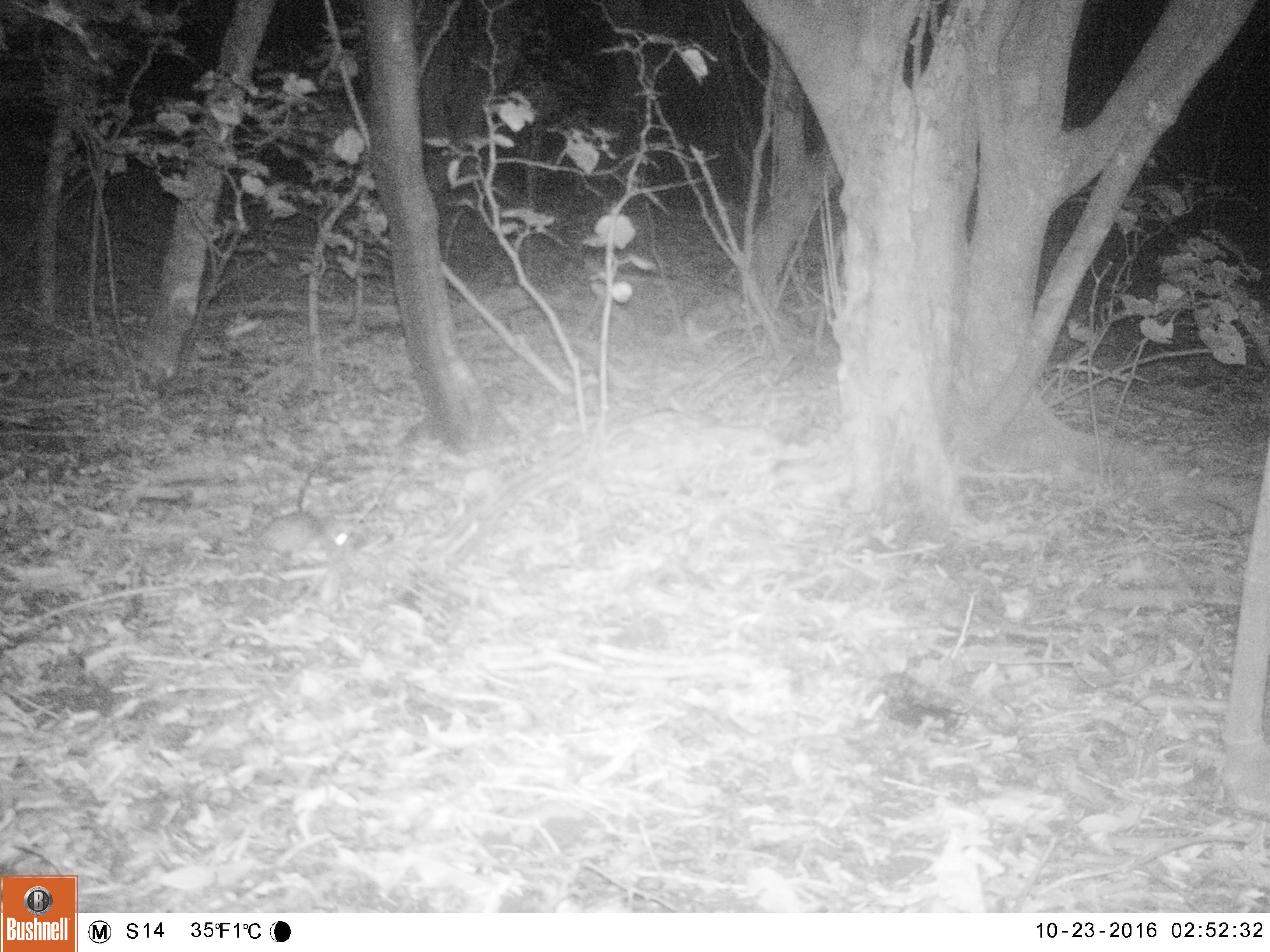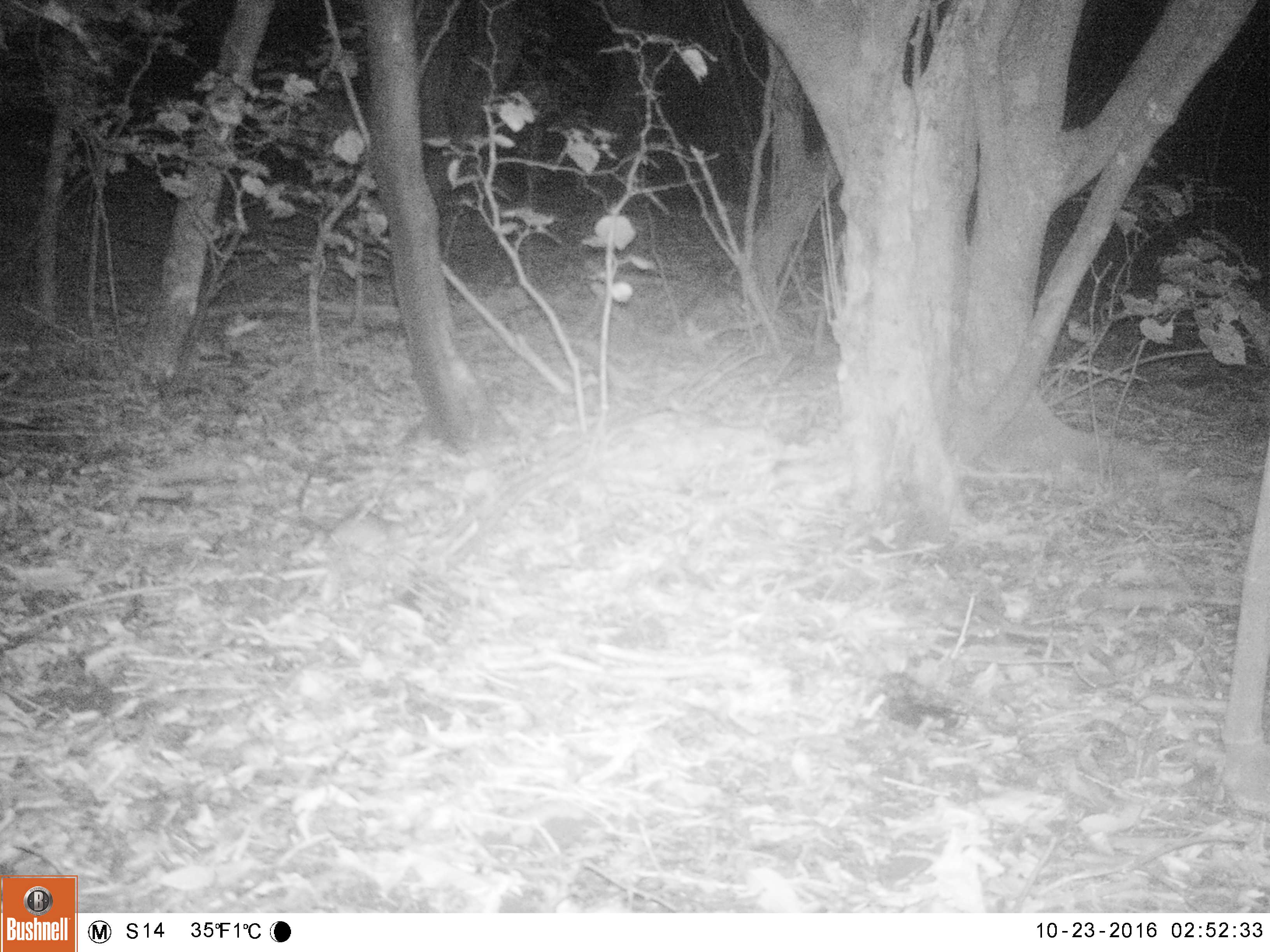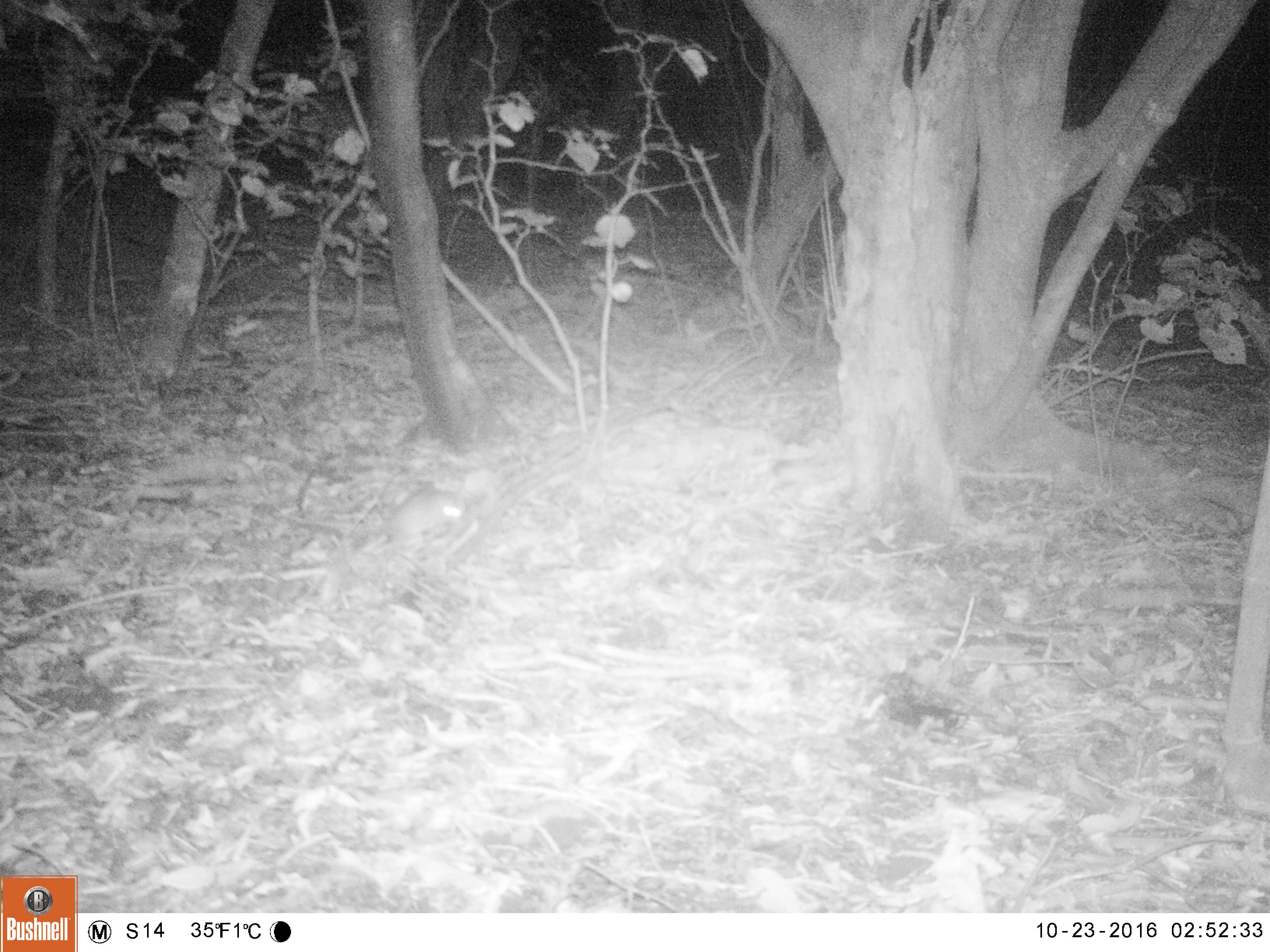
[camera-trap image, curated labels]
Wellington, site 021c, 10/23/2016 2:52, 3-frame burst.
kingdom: Animalia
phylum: Chordata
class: Mammalia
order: Rodentia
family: Muridae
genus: Rattus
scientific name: Rattus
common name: rat